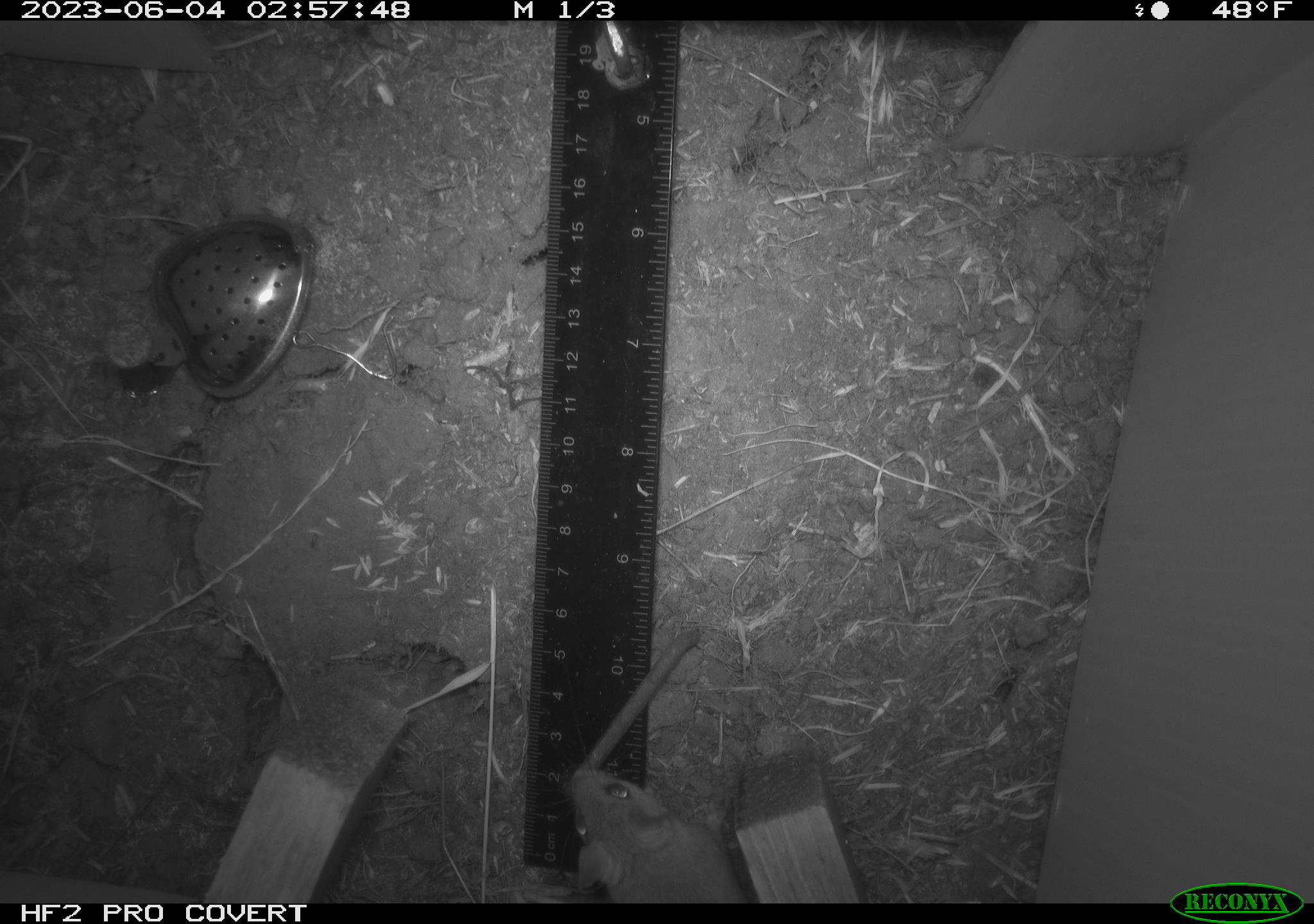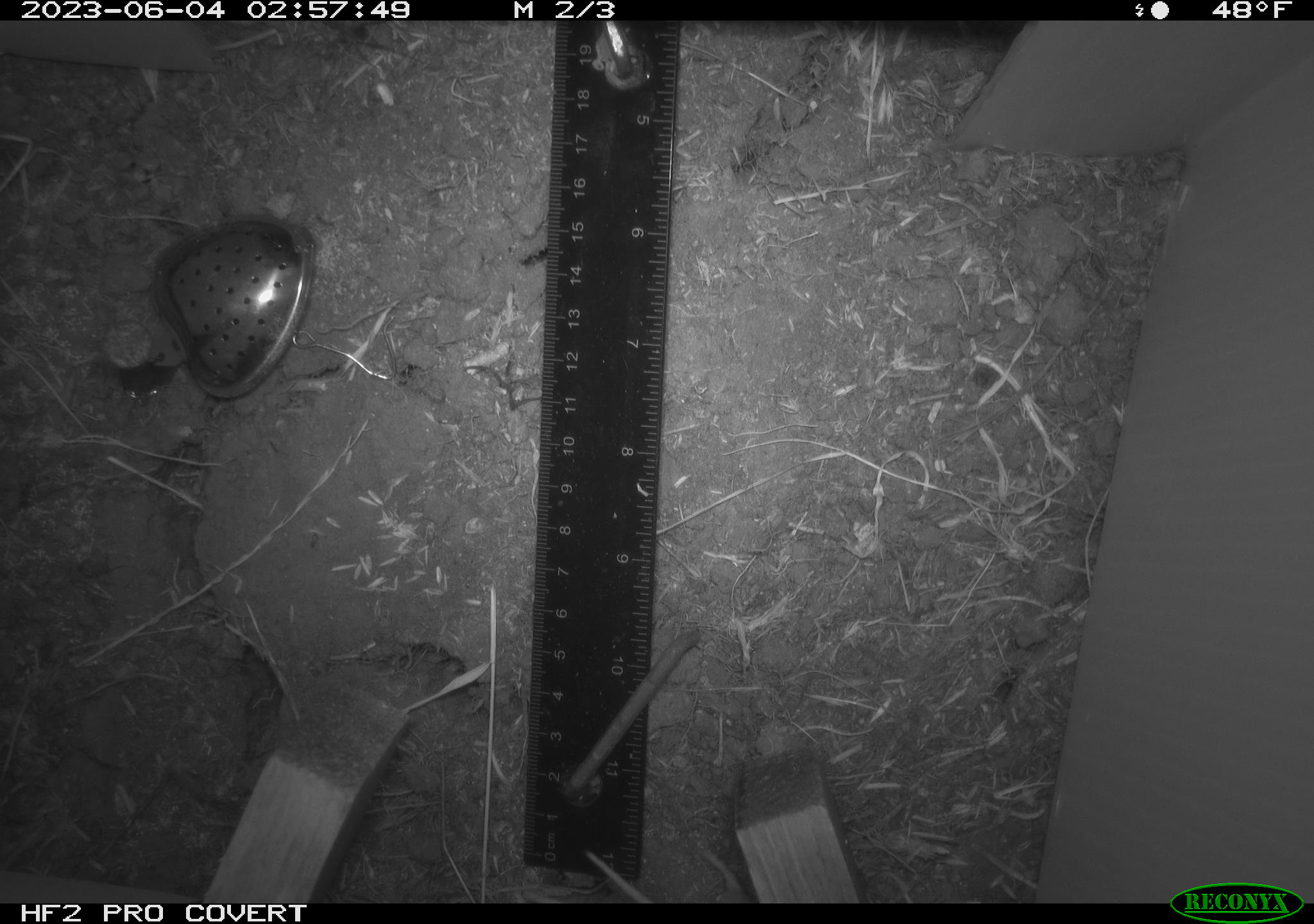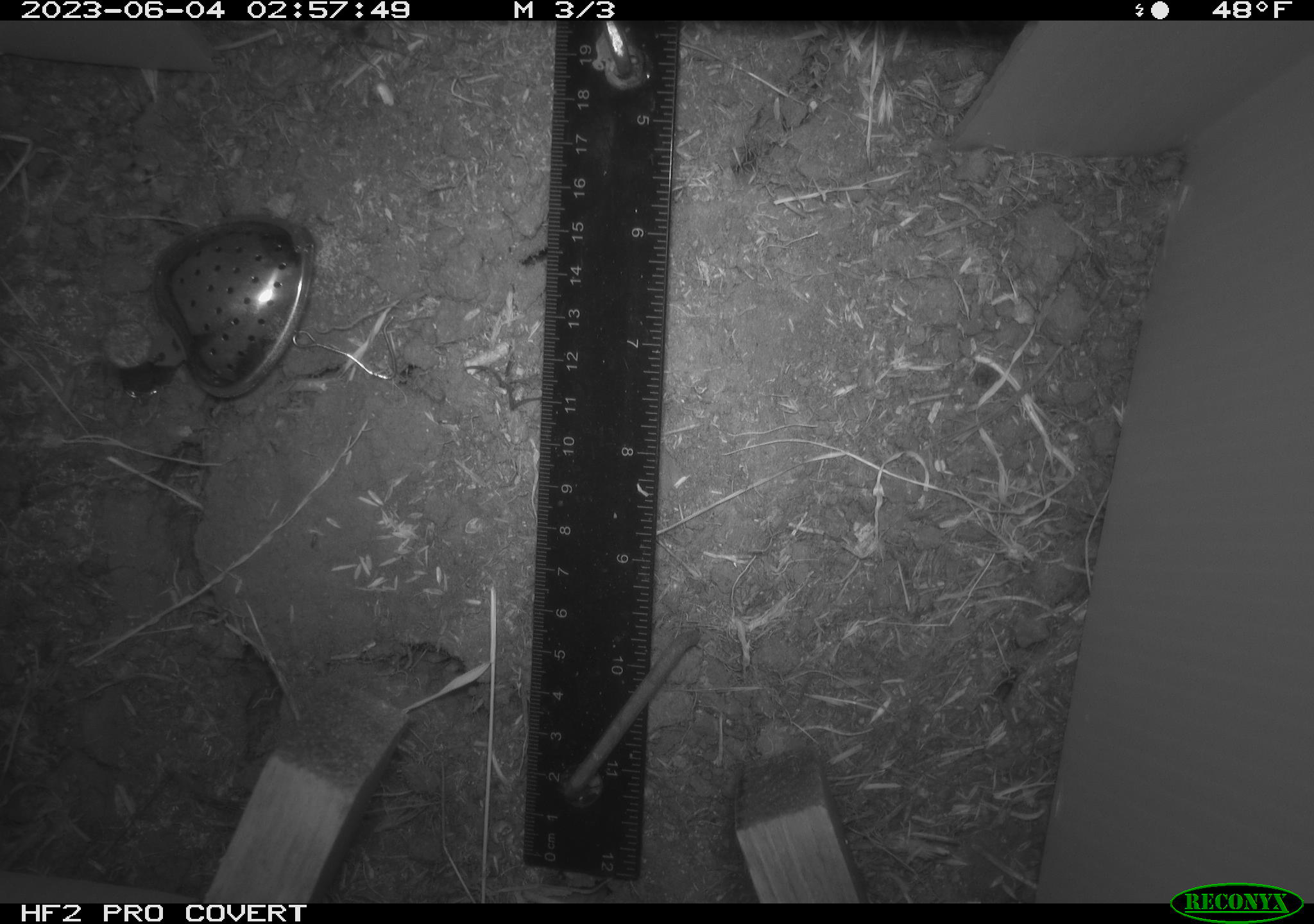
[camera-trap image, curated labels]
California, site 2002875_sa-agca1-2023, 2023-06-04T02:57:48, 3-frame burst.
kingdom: Animalia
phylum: Chordata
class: Mammalia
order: Rodentia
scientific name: Rodentia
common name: mouse species